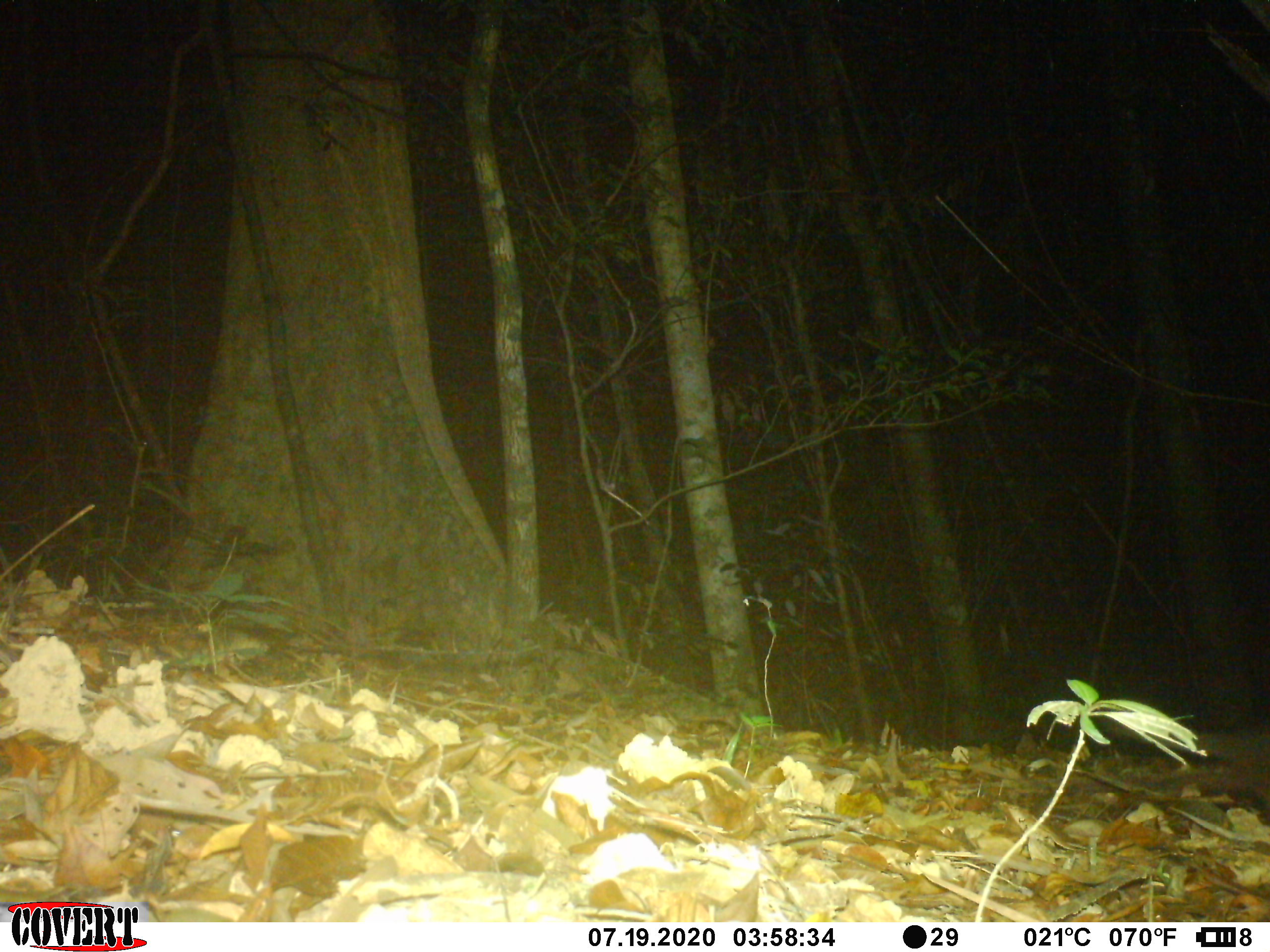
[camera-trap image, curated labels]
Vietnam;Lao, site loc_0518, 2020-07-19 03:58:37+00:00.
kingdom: Animalia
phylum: Chordata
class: Mammalia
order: Carnivora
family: Mustelidae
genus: Melogale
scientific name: Melogale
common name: ferret badger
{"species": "ferret badger (Melogale)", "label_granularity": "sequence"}